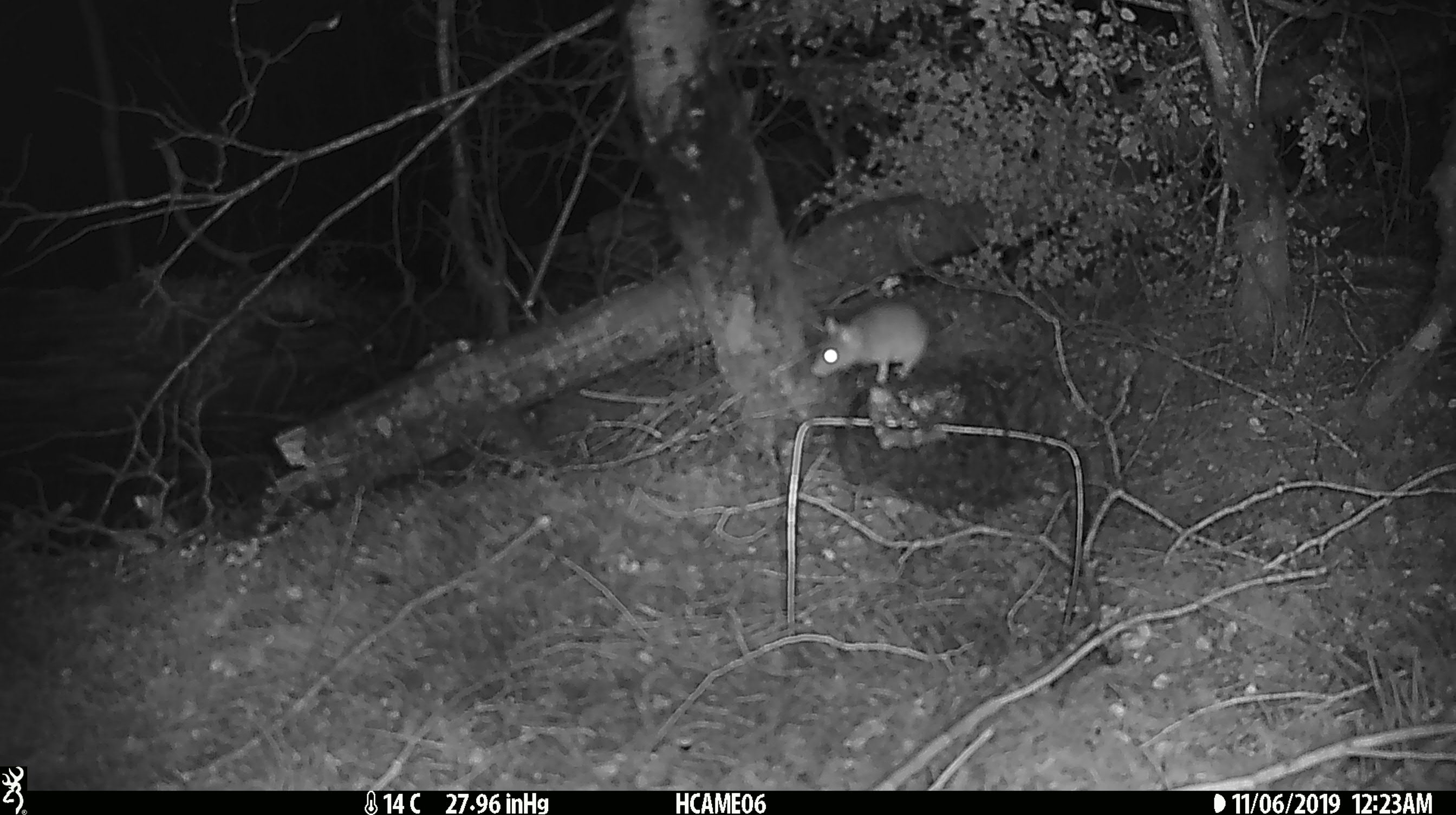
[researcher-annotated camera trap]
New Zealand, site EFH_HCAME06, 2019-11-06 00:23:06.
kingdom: Animalia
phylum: Chordata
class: Mammalia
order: Rodentia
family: Muridae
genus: Mus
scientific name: Mus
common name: mouse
Mouse (Mus).